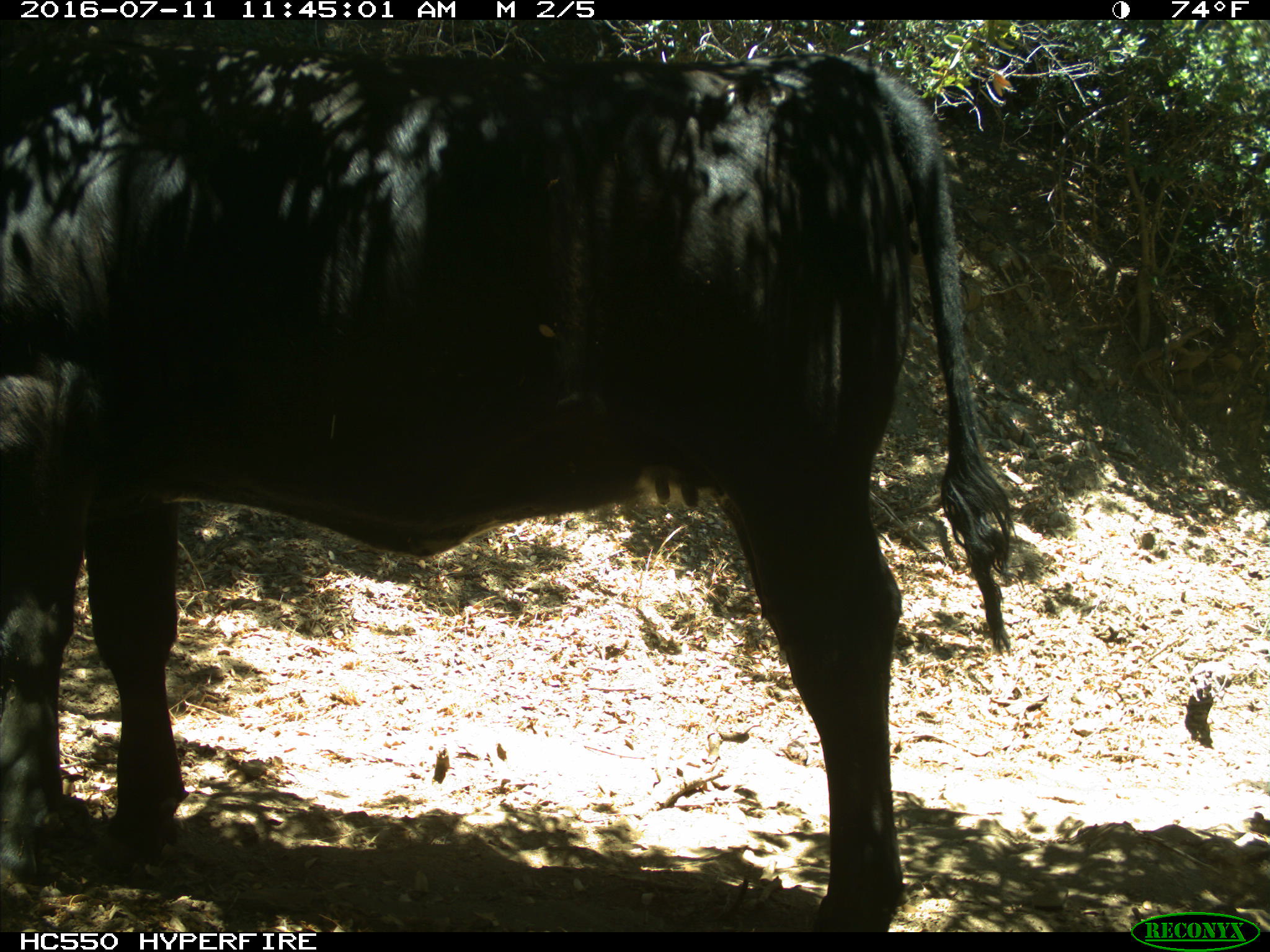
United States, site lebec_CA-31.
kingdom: Animalia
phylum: Chordata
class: Mammalia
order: Artiodactyla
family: Bovidae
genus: Bos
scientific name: Bos taurus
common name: domestic cow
Bos taurus (domestic cow).